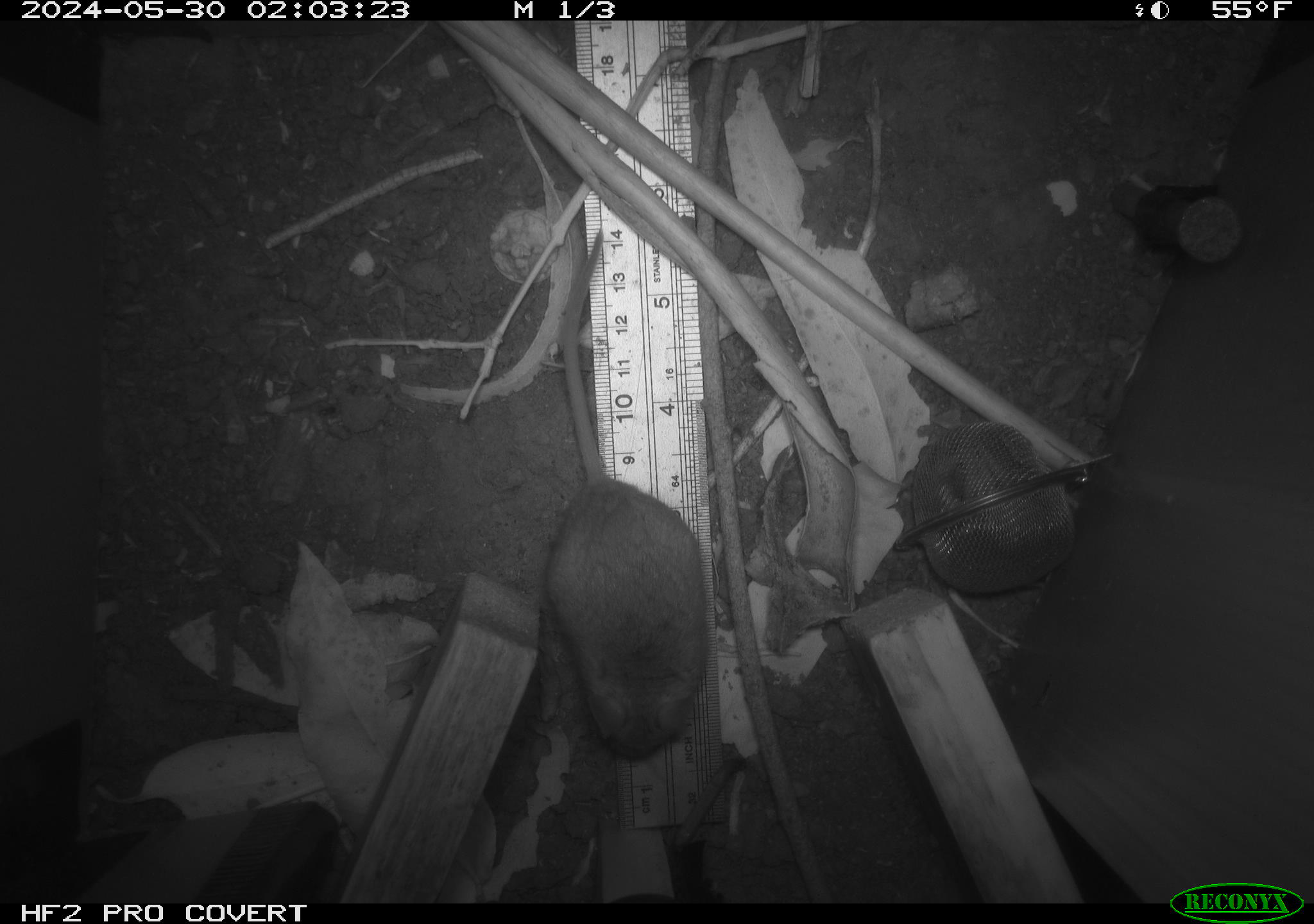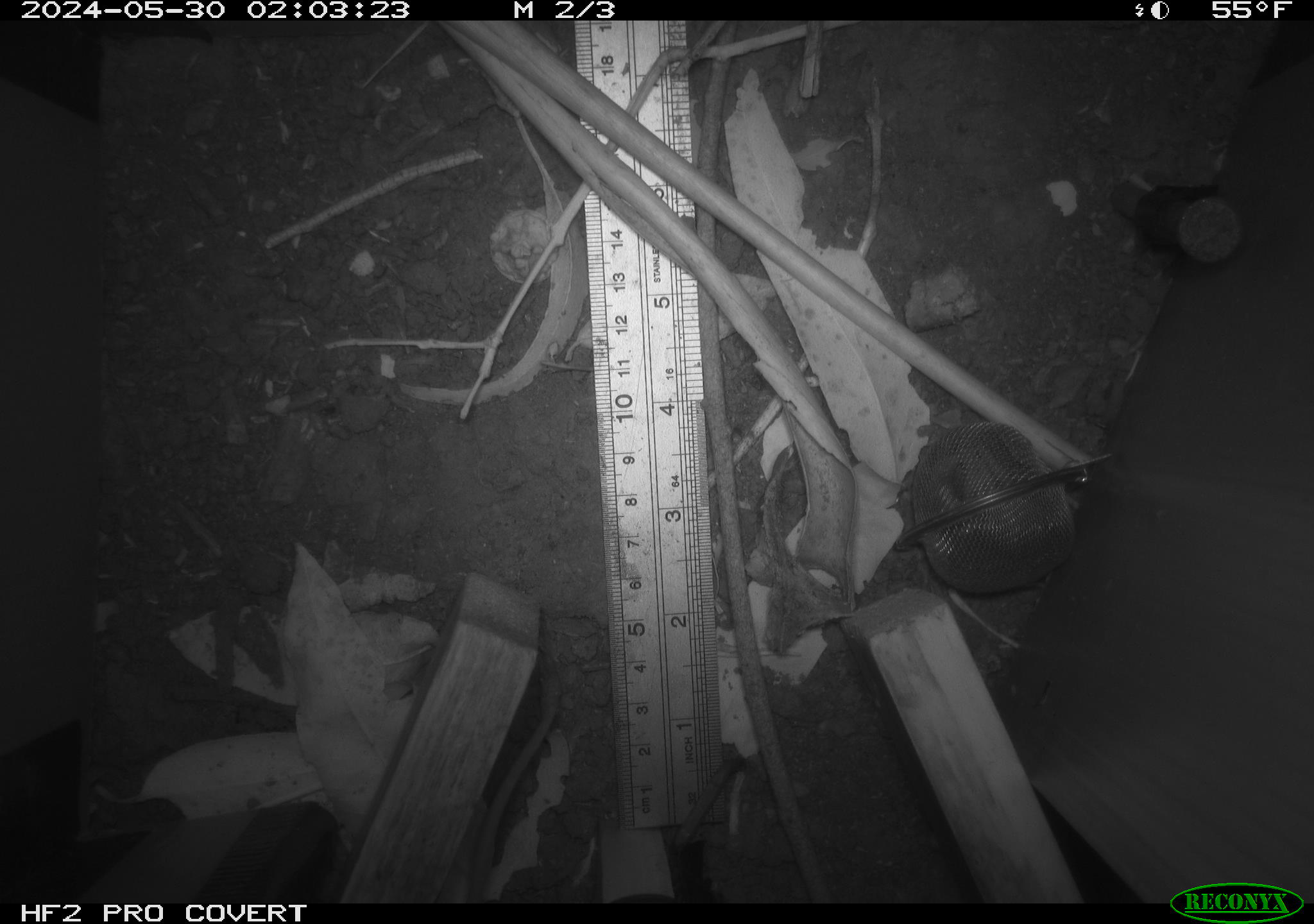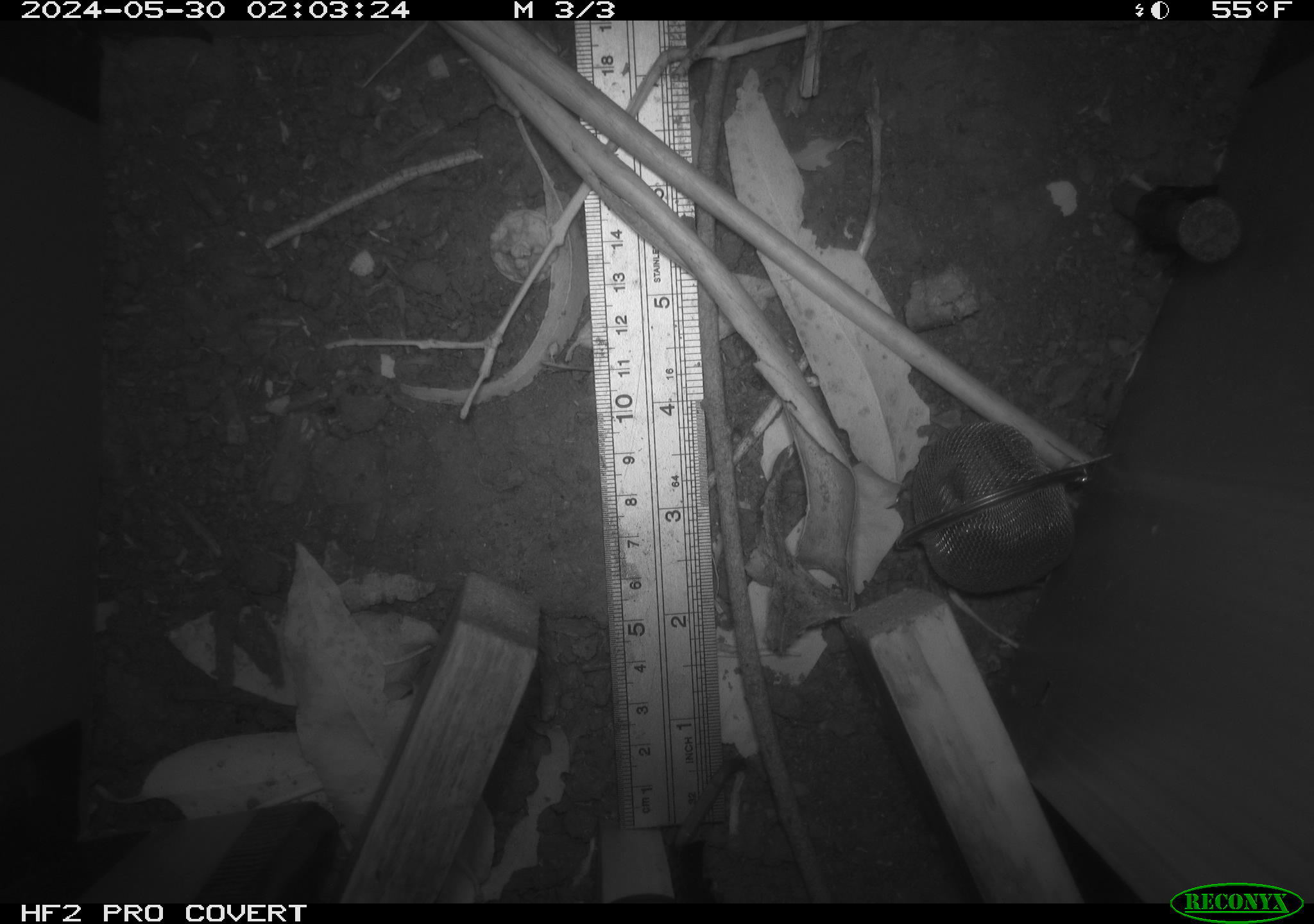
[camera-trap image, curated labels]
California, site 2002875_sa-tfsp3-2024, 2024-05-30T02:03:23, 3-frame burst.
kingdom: Animalia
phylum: Chordata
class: Mammalia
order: Rodentia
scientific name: Rodentia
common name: mouse species